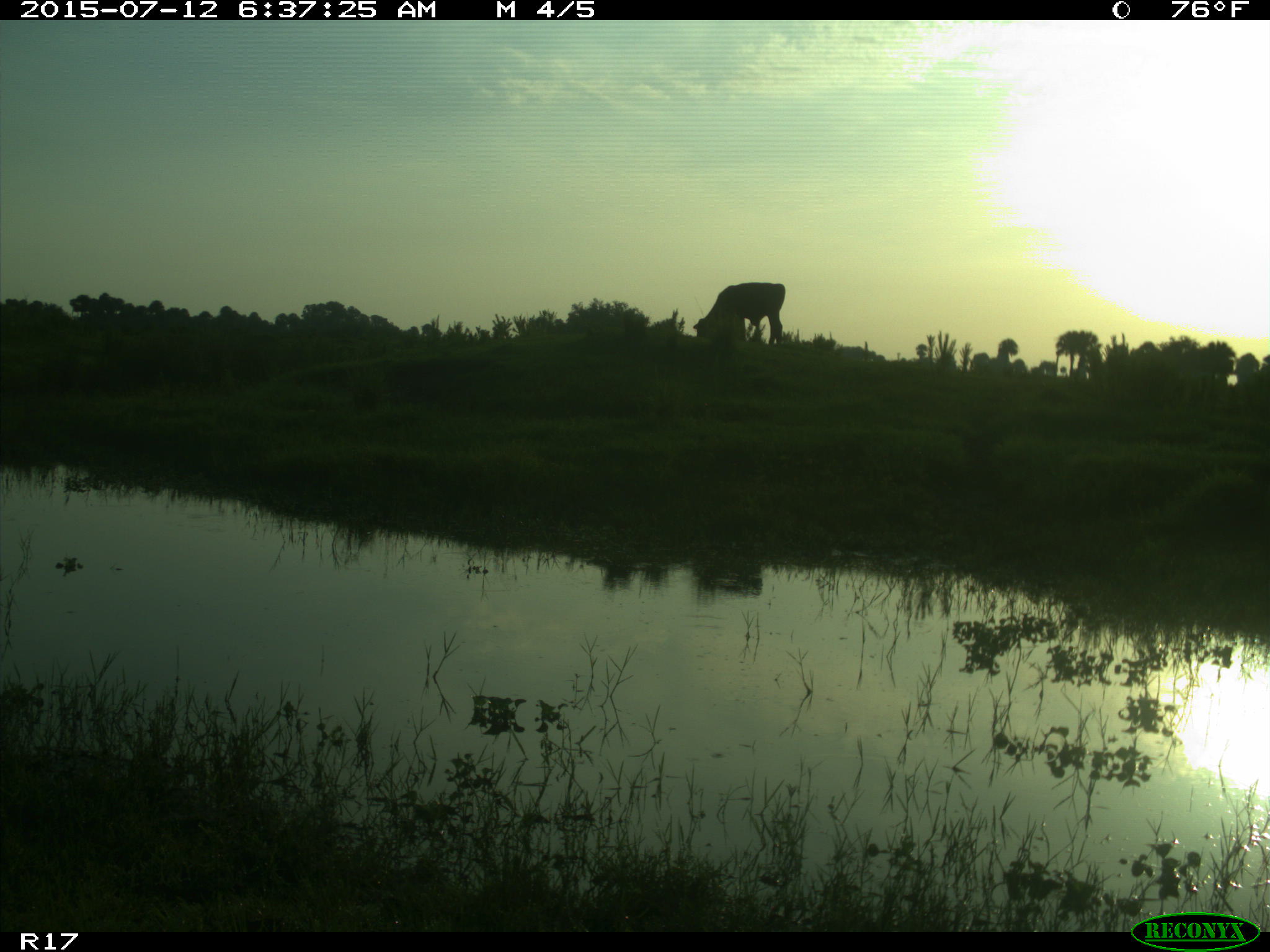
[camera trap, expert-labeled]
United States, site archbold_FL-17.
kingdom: Animalia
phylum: Chordata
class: Mammalia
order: Artiodactyla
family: Bovidae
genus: Bos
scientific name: Bos taurus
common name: domestic cow